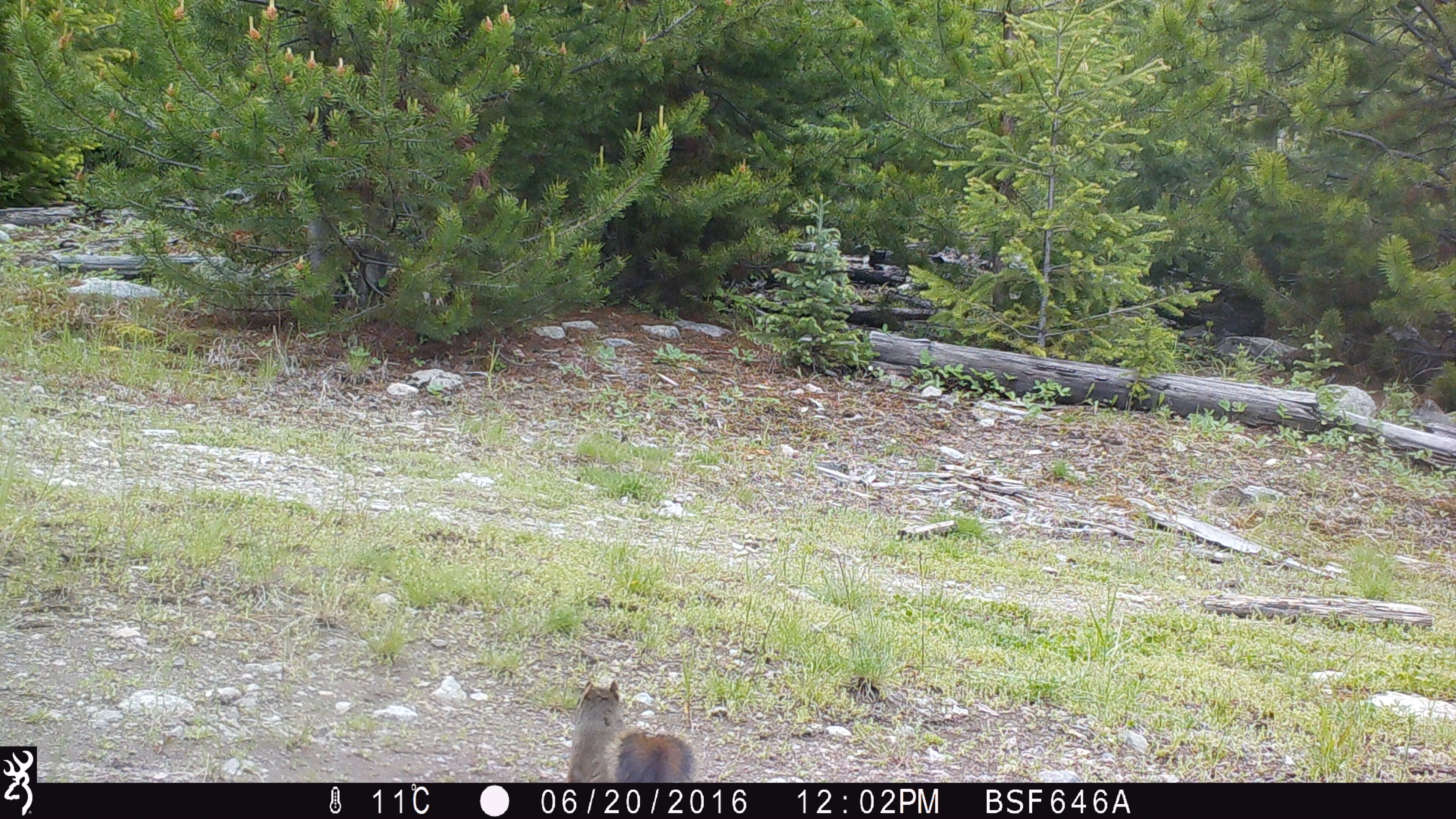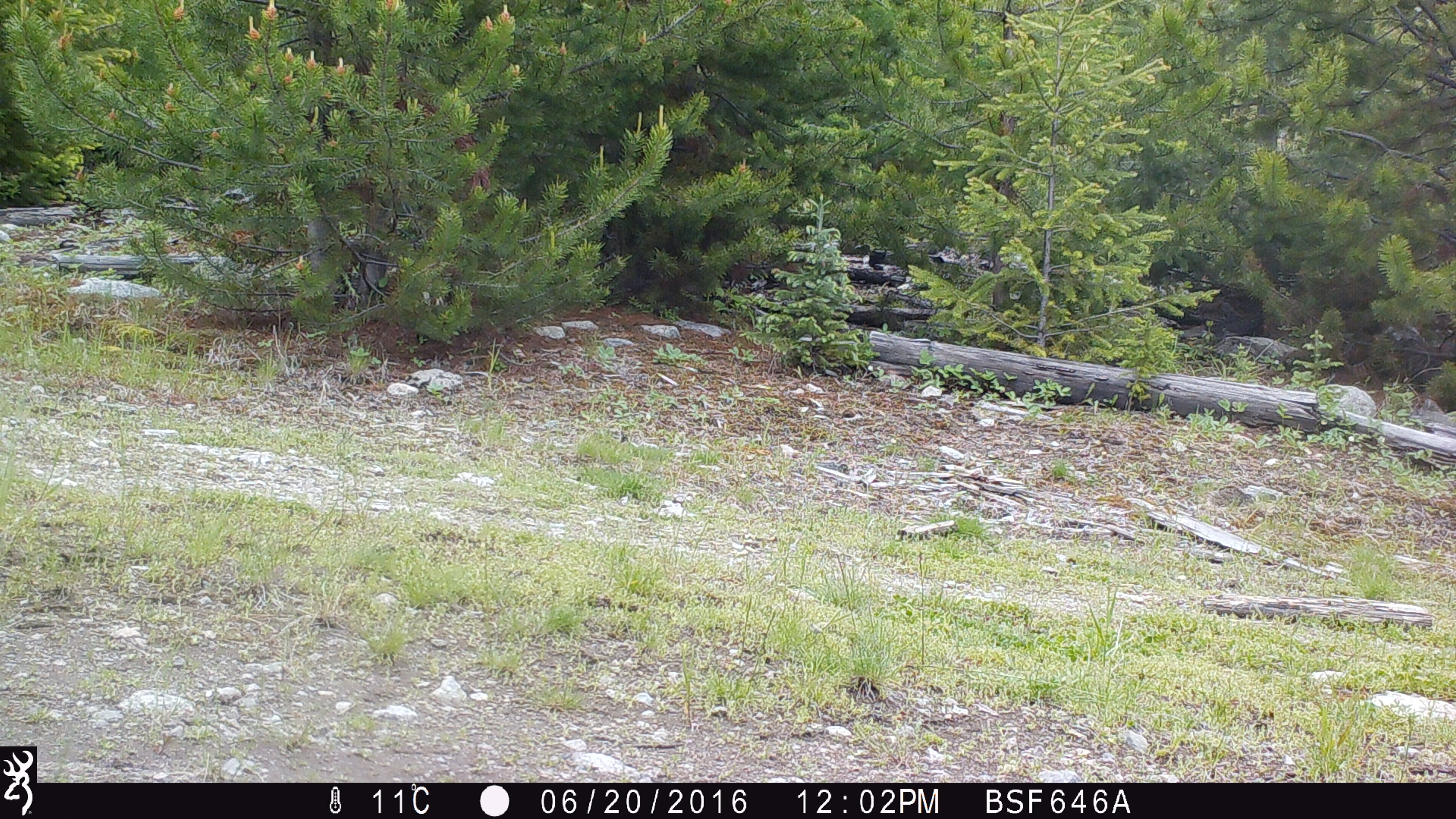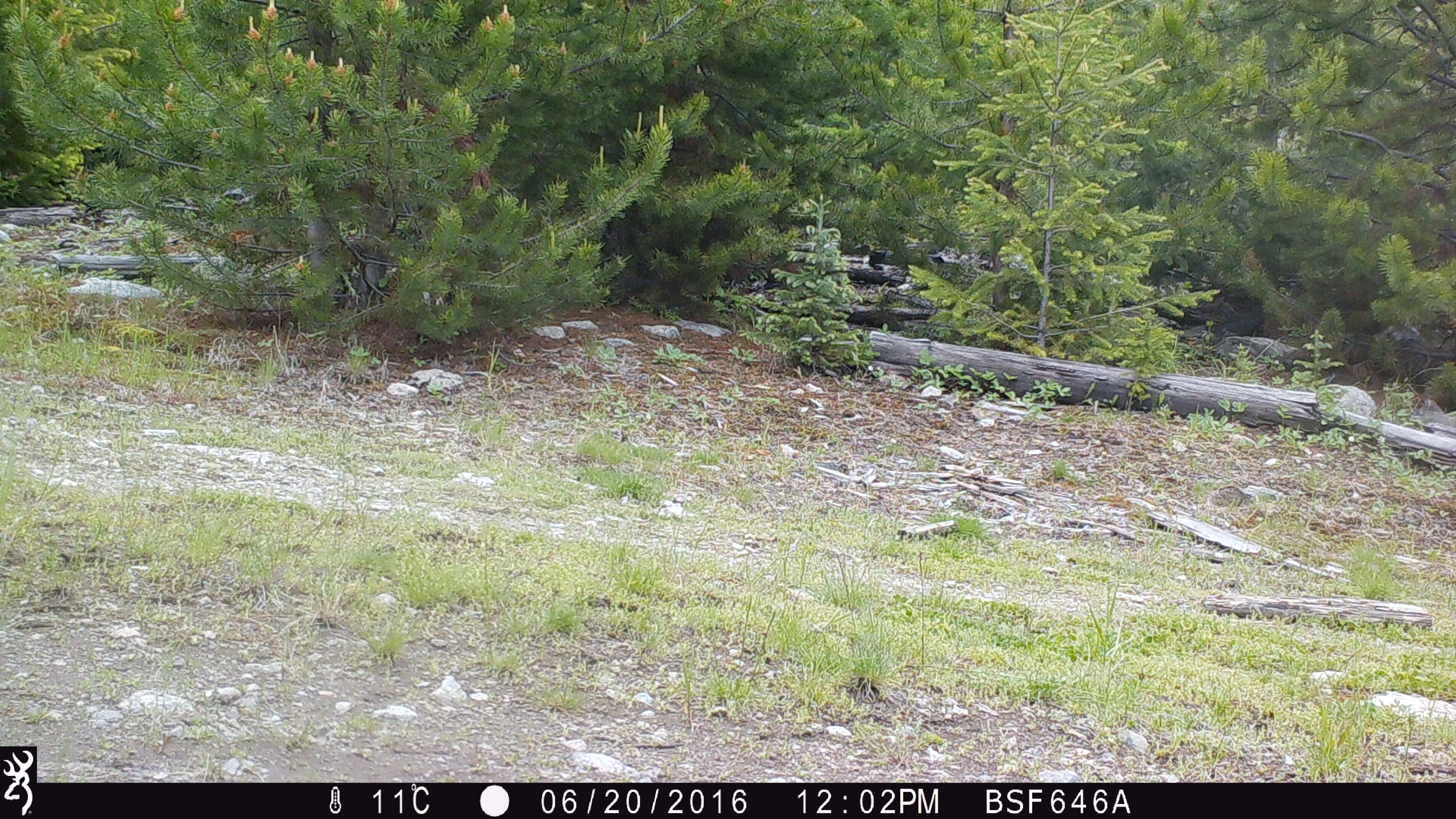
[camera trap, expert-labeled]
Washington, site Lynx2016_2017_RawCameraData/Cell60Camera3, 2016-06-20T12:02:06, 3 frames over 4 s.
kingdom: Animalia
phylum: Chordata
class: Mammalia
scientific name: Mammalia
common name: small mammal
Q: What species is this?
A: Small mammal (Mammalia).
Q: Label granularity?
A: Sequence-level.